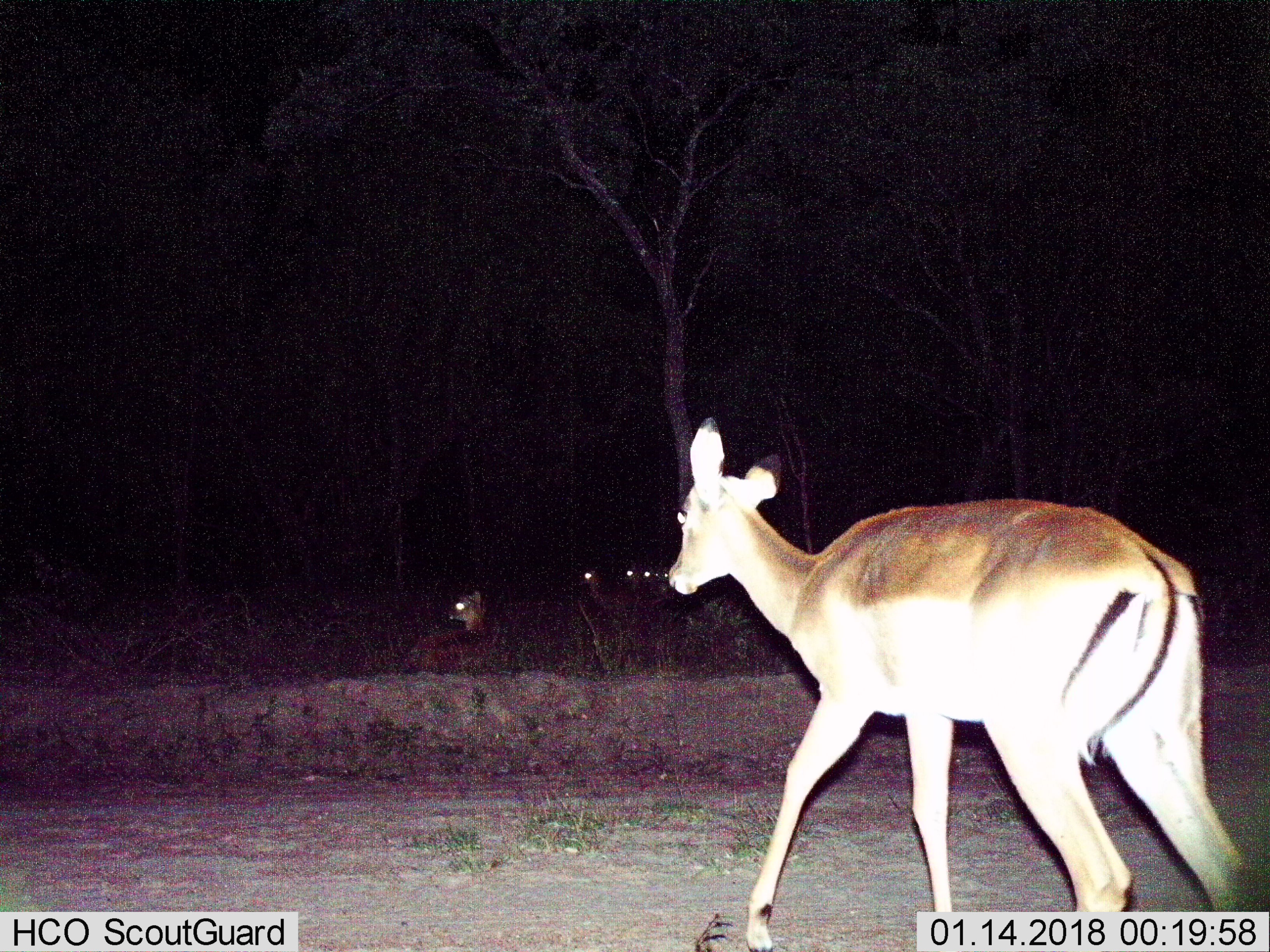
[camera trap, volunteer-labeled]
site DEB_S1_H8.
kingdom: Animalia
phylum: Chordata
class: Mammalia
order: Artiodactyla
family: Bovidae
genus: Aepyceros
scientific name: Aepyceros melampus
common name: impala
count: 5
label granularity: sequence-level